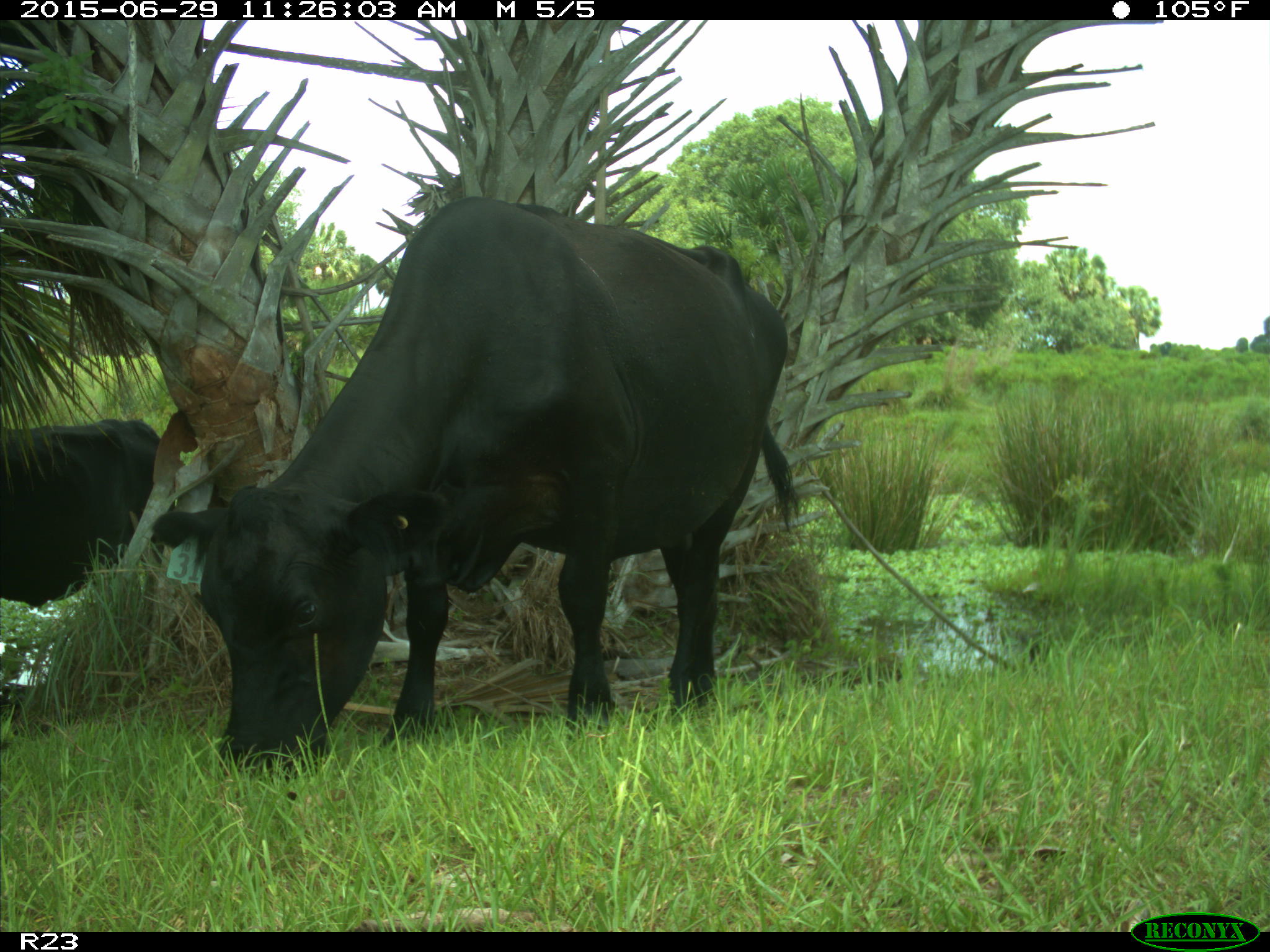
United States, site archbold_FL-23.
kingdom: Animalia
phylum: Chordata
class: Mammalia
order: Artiodactyla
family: Bovidae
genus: Bos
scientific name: Bos taurus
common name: domestic cow